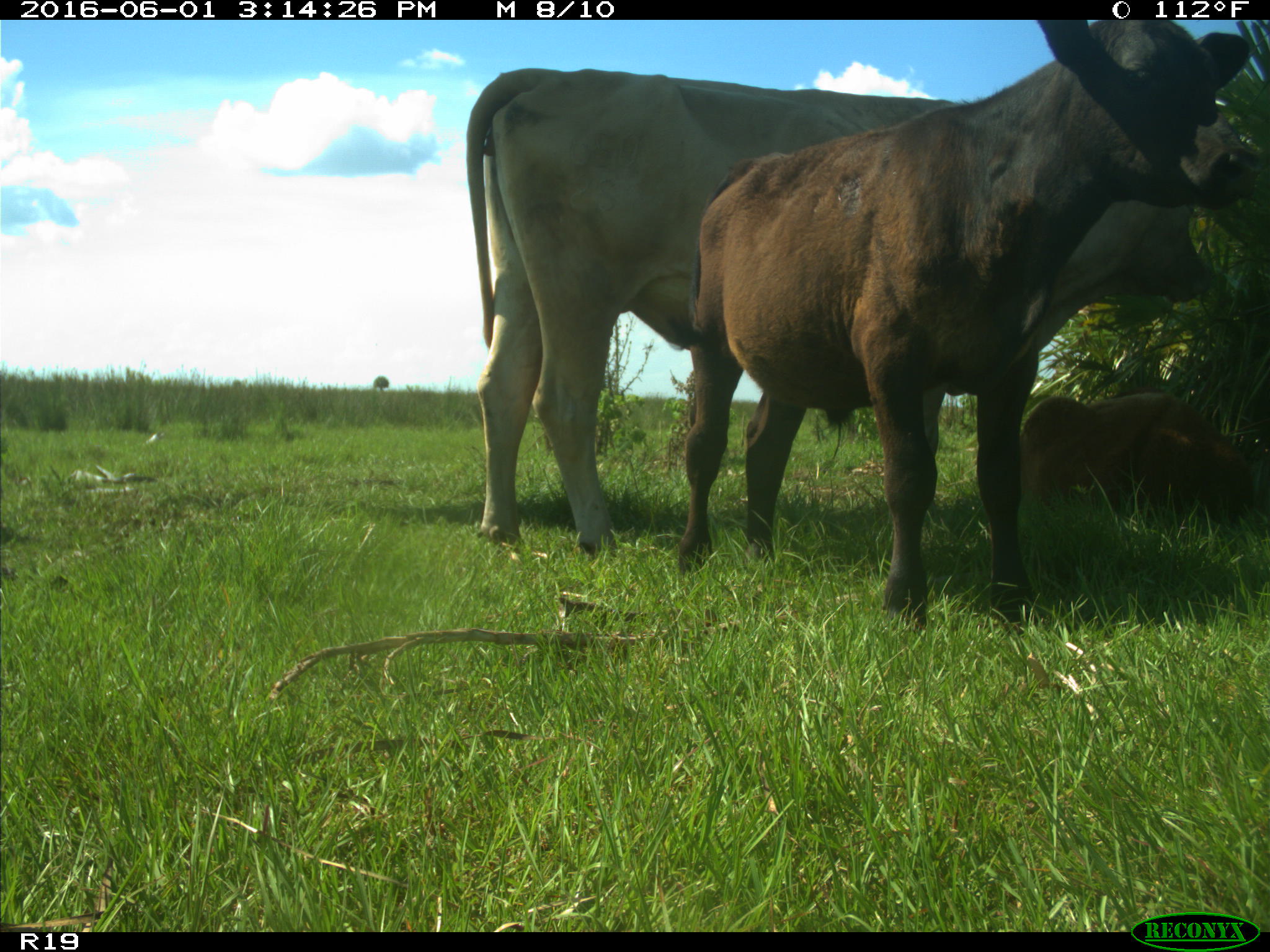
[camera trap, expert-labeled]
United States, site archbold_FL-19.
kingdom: Animalia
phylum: Chordata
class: Mammalia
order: Artiodactyla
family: Bovidae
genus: Bos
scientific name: Bos taurus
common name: domestic cow